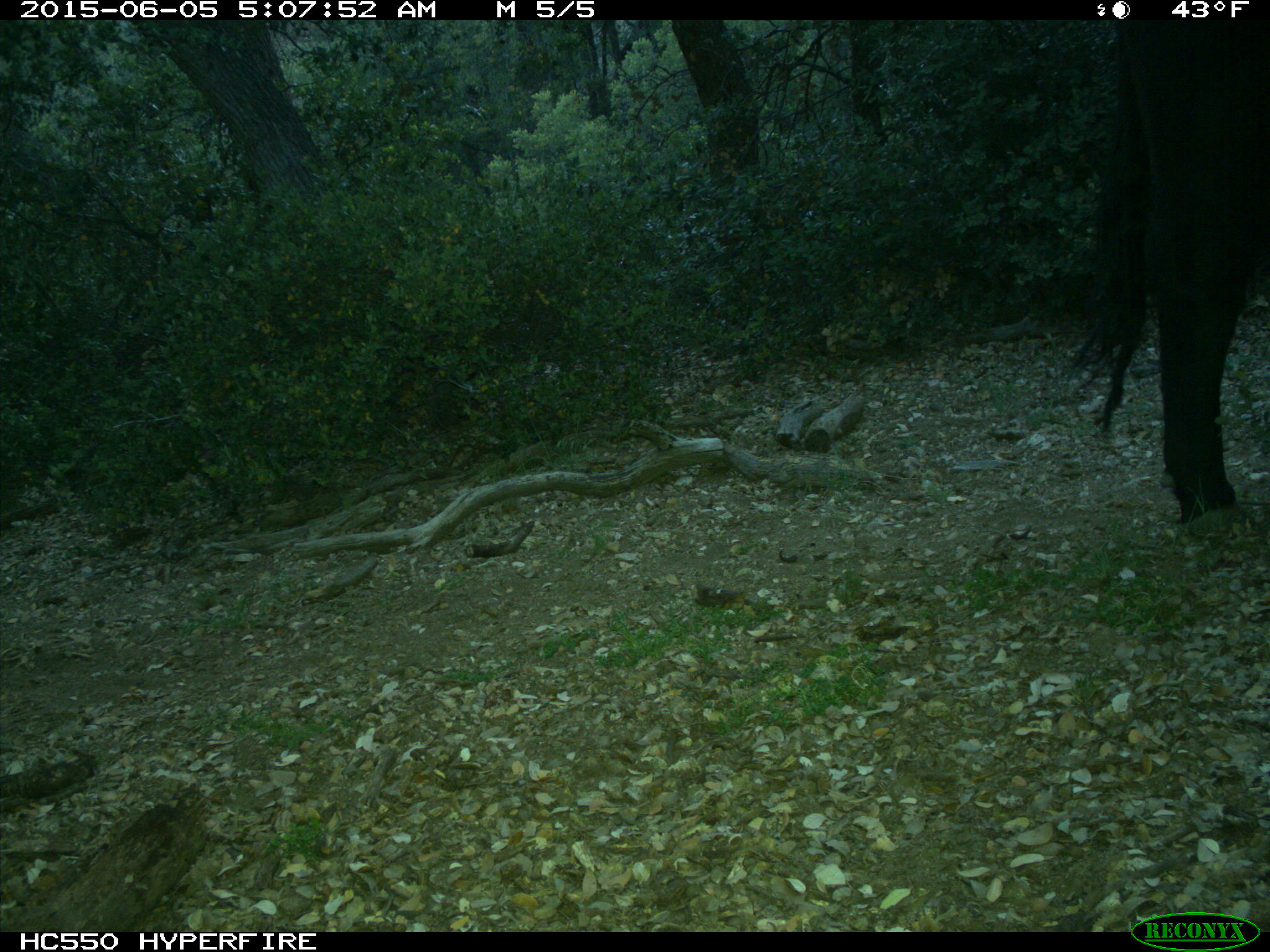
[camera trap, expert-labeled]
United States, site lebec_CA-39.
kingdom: Animalia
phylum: Chordata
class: Mammalia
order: Artiodactyla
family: Bovidae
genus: Bos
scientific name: Bos taurus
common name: domestic cow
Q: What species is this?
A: Bos taurus (domestic cow).